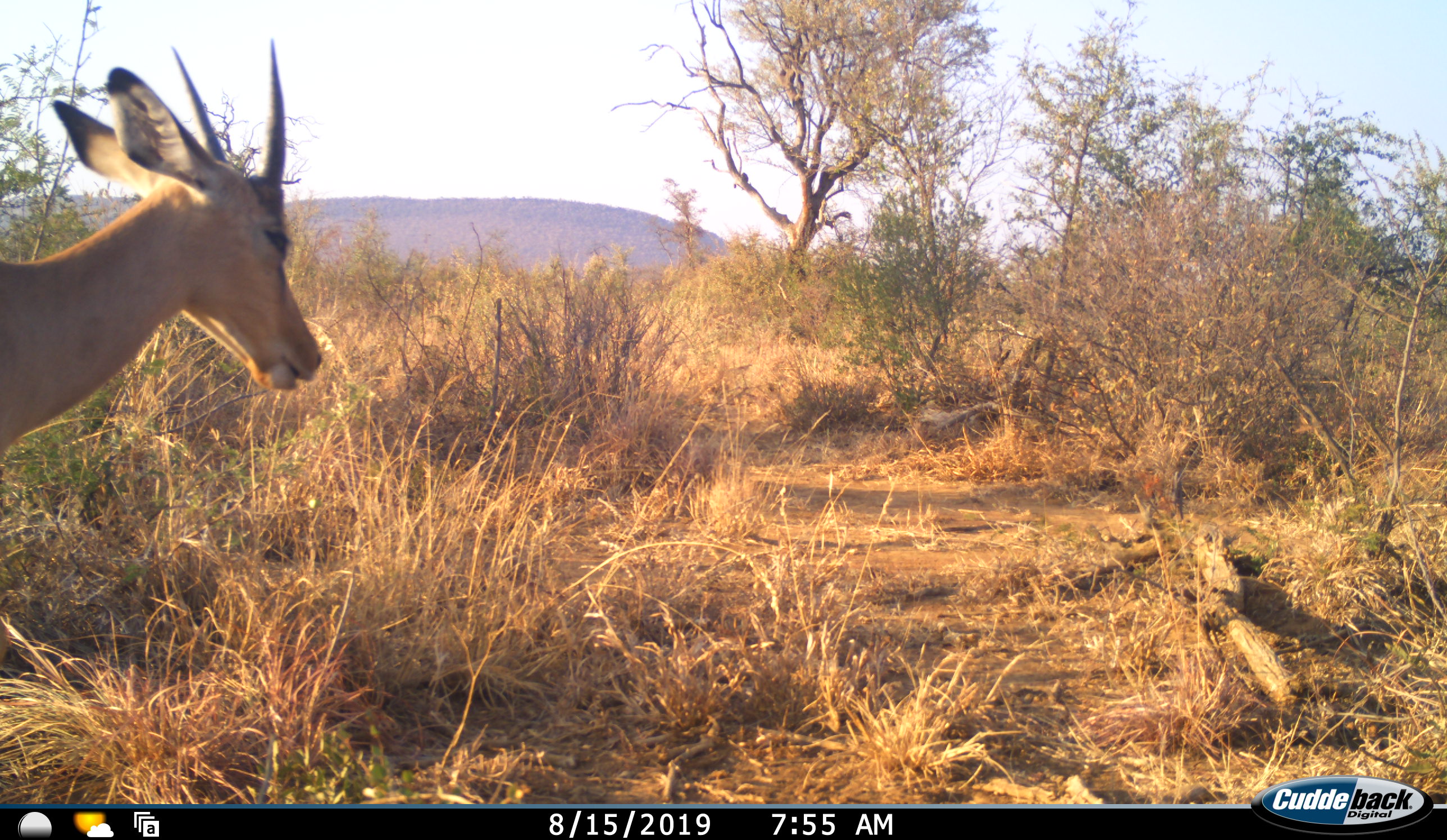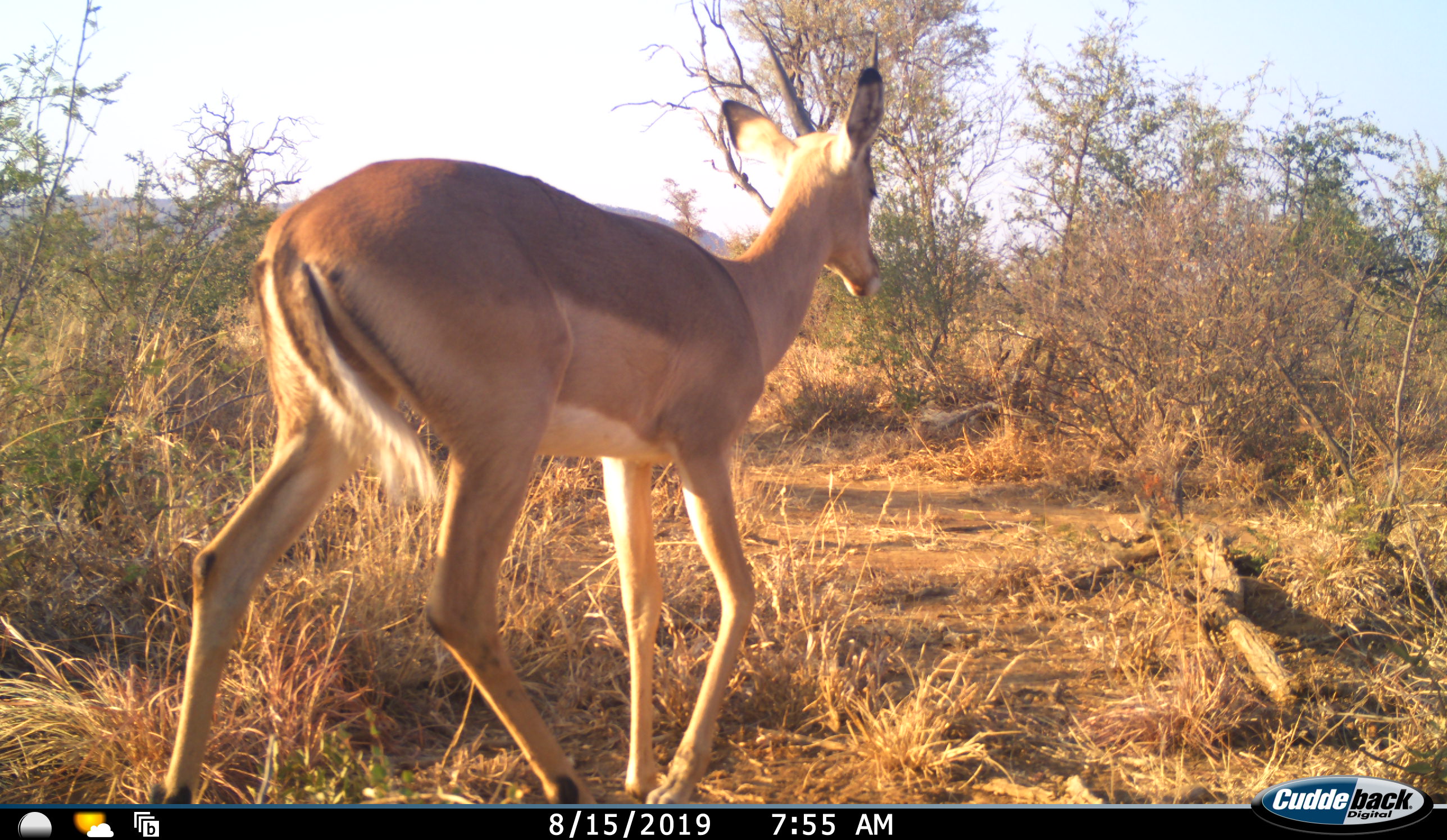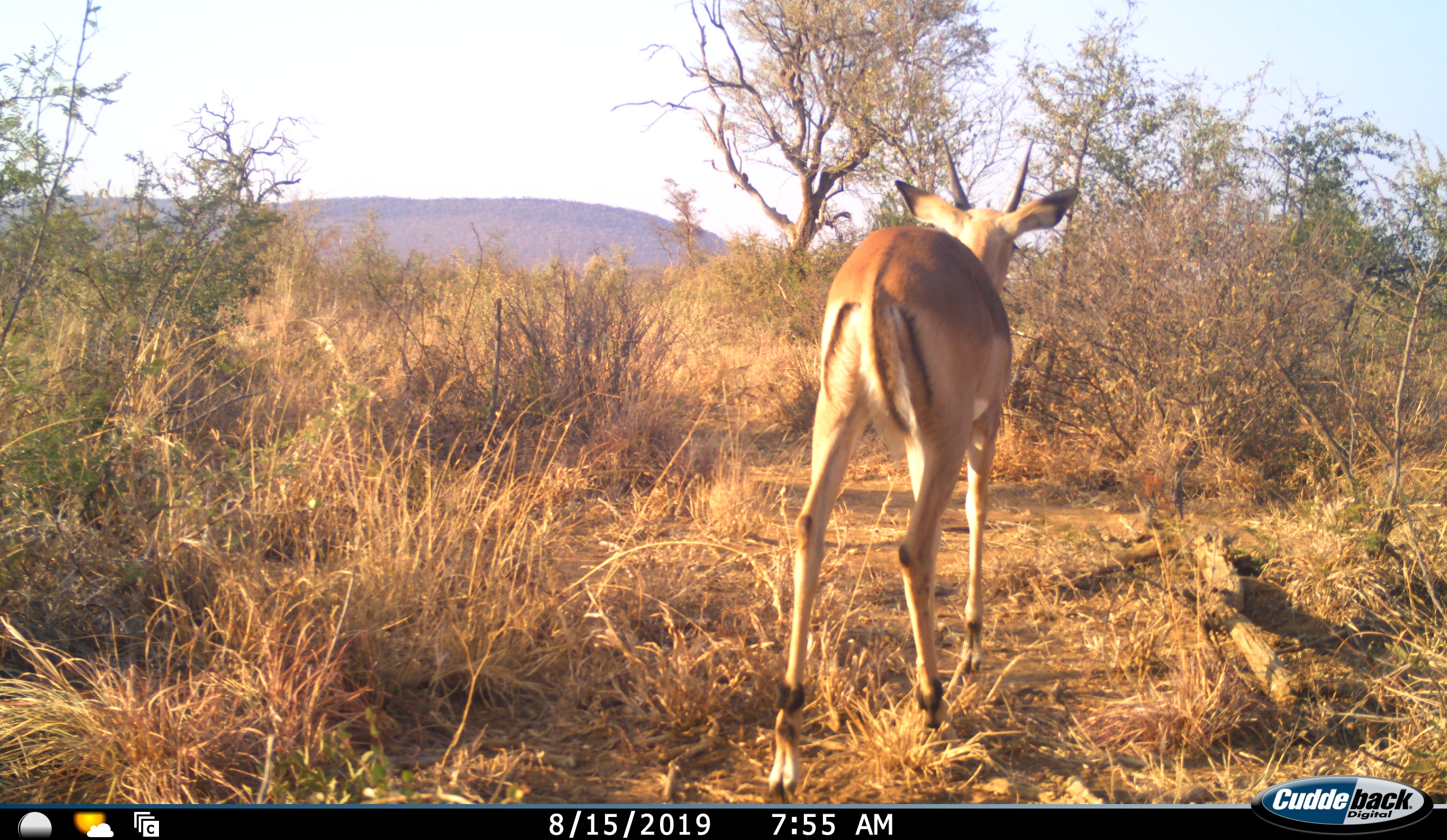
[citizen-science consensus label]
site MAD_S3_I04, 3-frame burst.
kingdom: Animalia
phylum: Chordata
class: Mammalia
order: Artiodactyla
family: Bovidae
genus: Aepyceros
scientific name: Aepyceros melampus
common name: impala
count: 1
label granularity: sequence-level